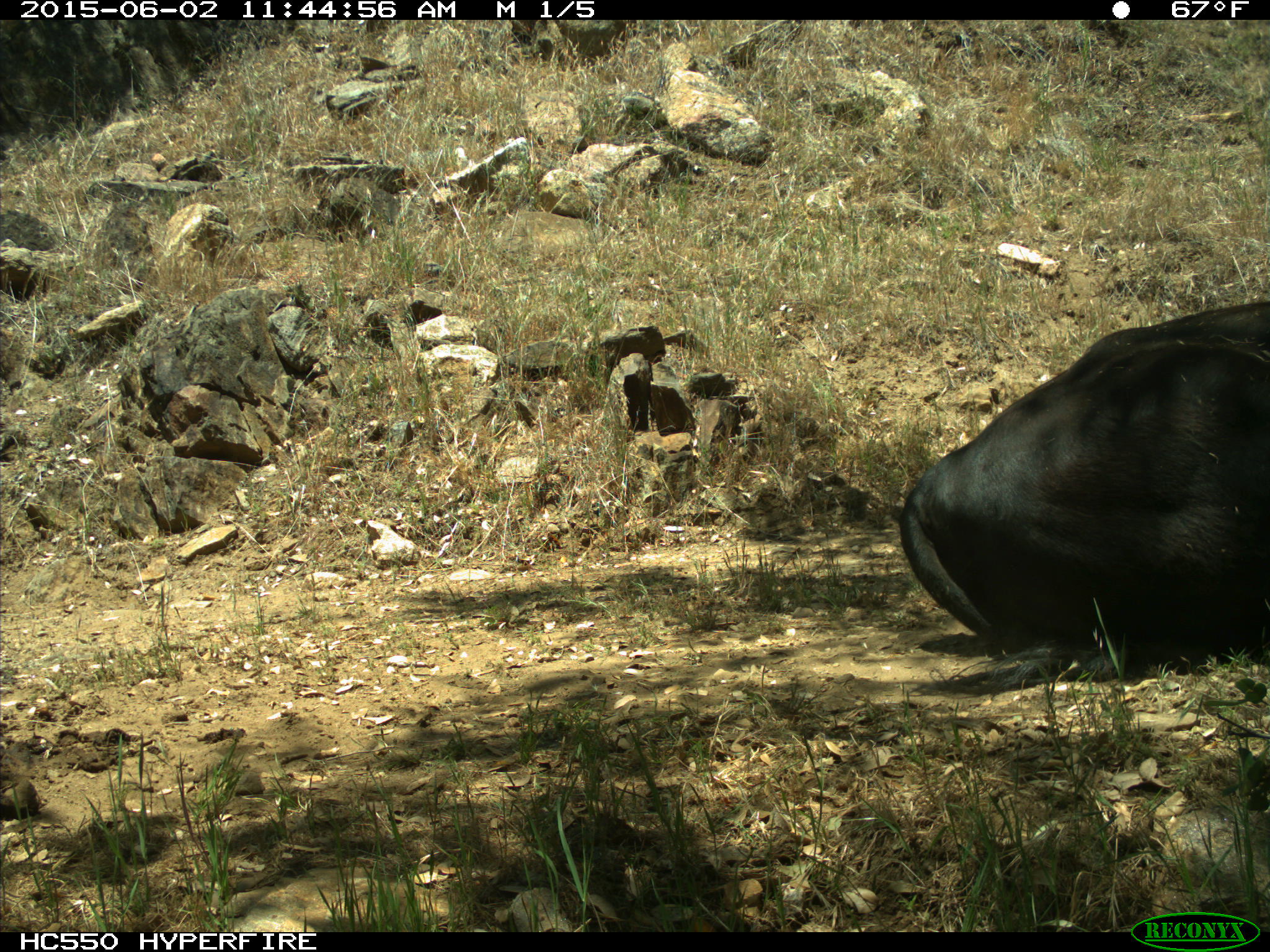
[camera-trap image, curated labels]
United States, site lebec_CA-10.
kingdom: Animalia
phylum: Chordata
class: Mammalia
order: Artiodactyla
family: Bovidae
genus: Bos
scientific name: Bos taurus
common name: domestic cow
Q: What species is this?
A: Bos taurus (domestic cow).